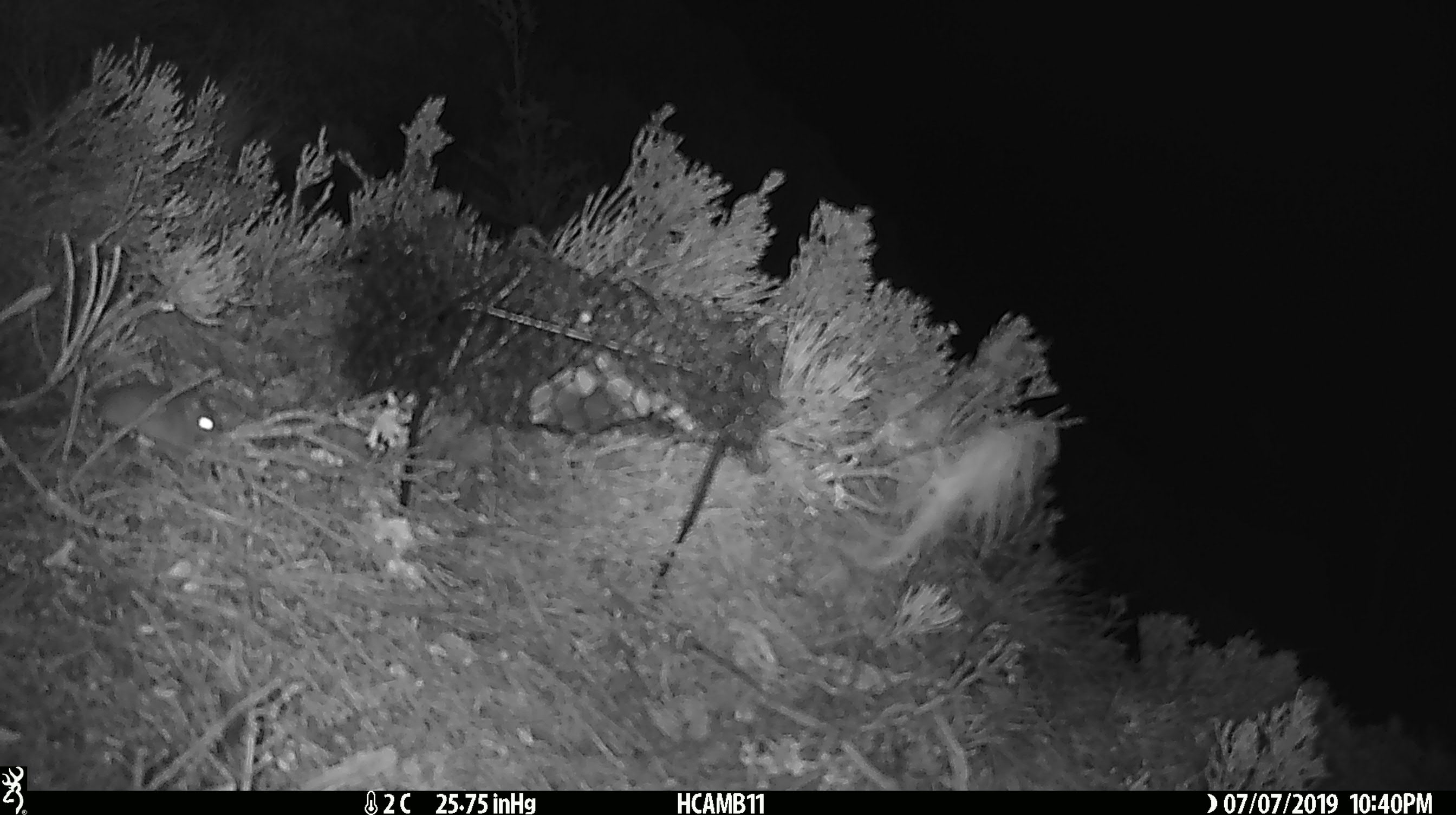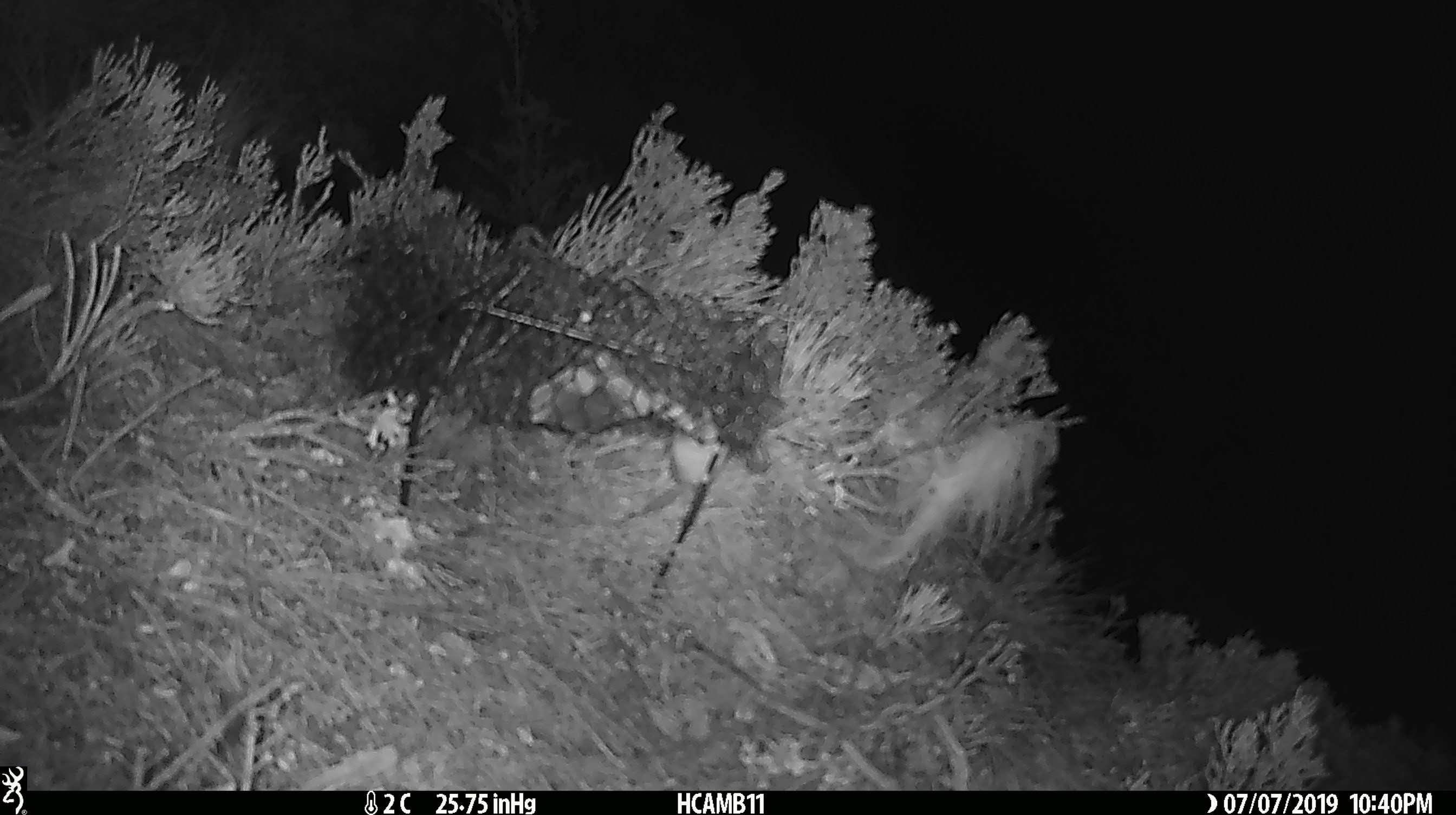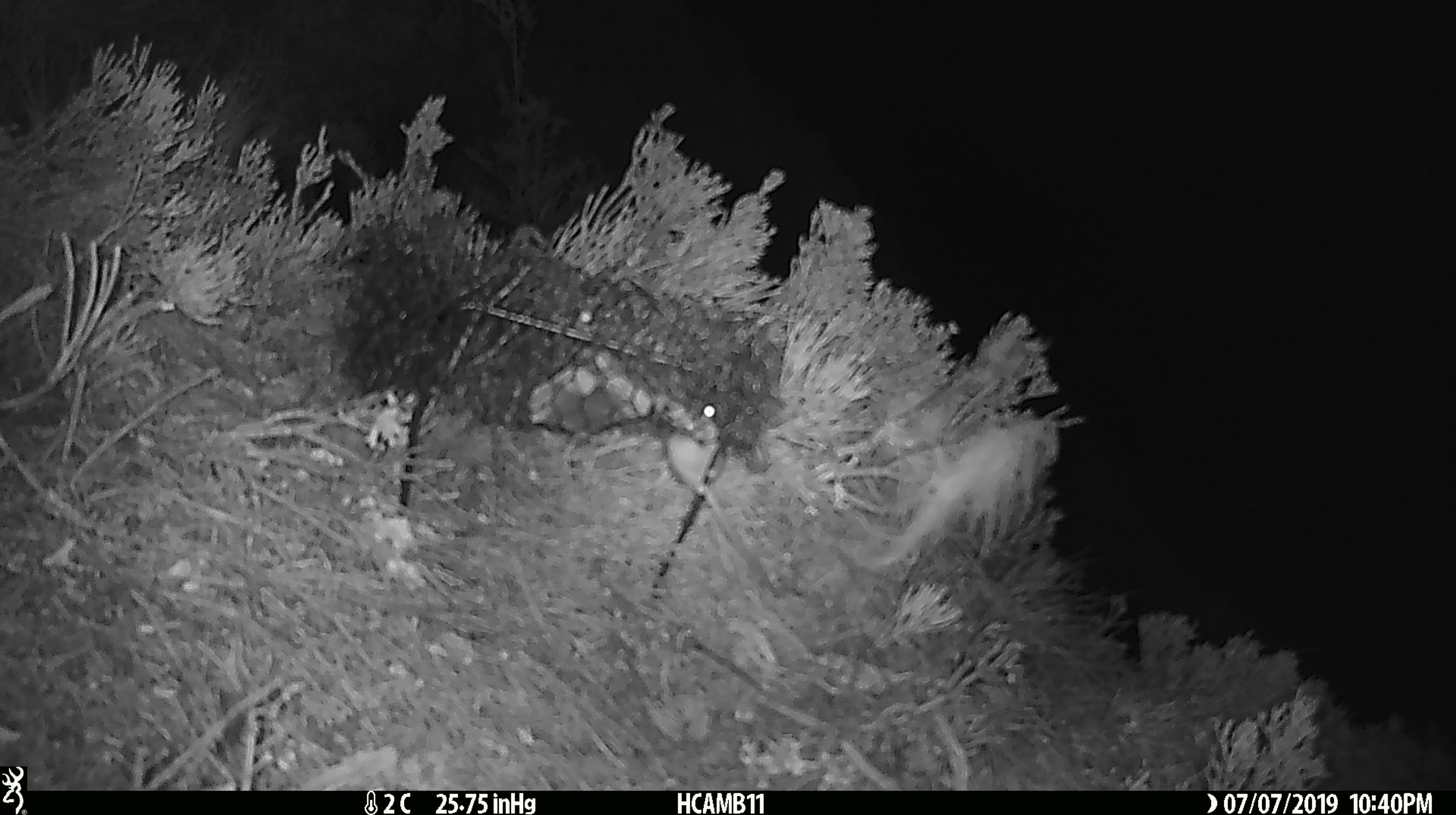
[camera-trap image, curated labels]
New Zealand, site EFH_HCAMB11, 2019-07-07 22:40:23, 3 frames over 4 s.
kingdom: Animalia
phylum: Chordata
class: Mammalia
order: Rodentia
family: Muridae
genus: Mus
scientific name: Mus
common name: mouse